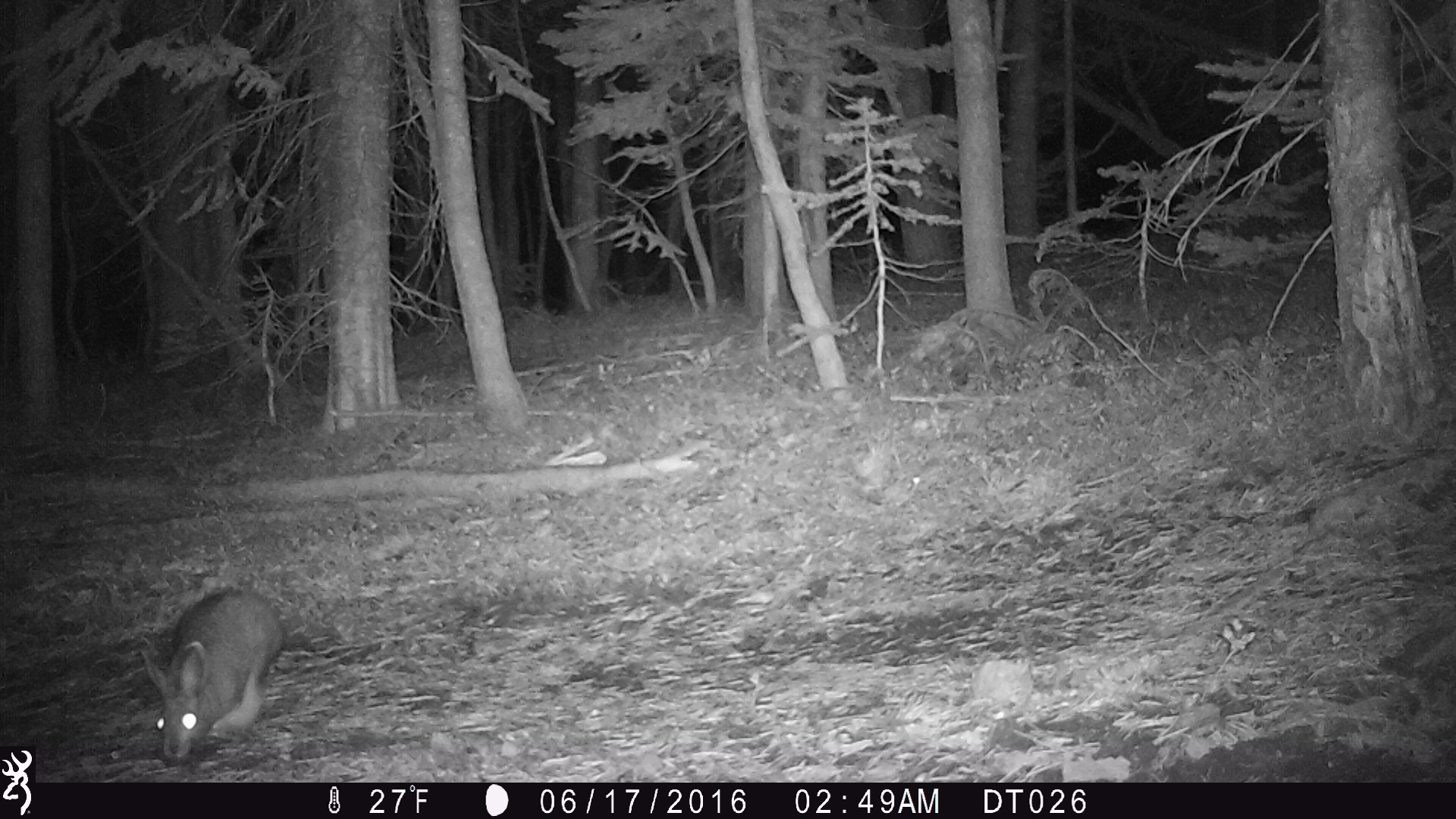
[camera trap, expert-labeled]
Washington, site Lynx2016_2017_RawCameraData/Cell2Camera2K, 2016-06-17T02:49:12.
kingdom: Animalia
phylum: Chordata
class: Mammalia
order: Lagomorpha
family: Leporidae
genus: Lepus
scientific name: Lepus americanus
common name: snowshoe hare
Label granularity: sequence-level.